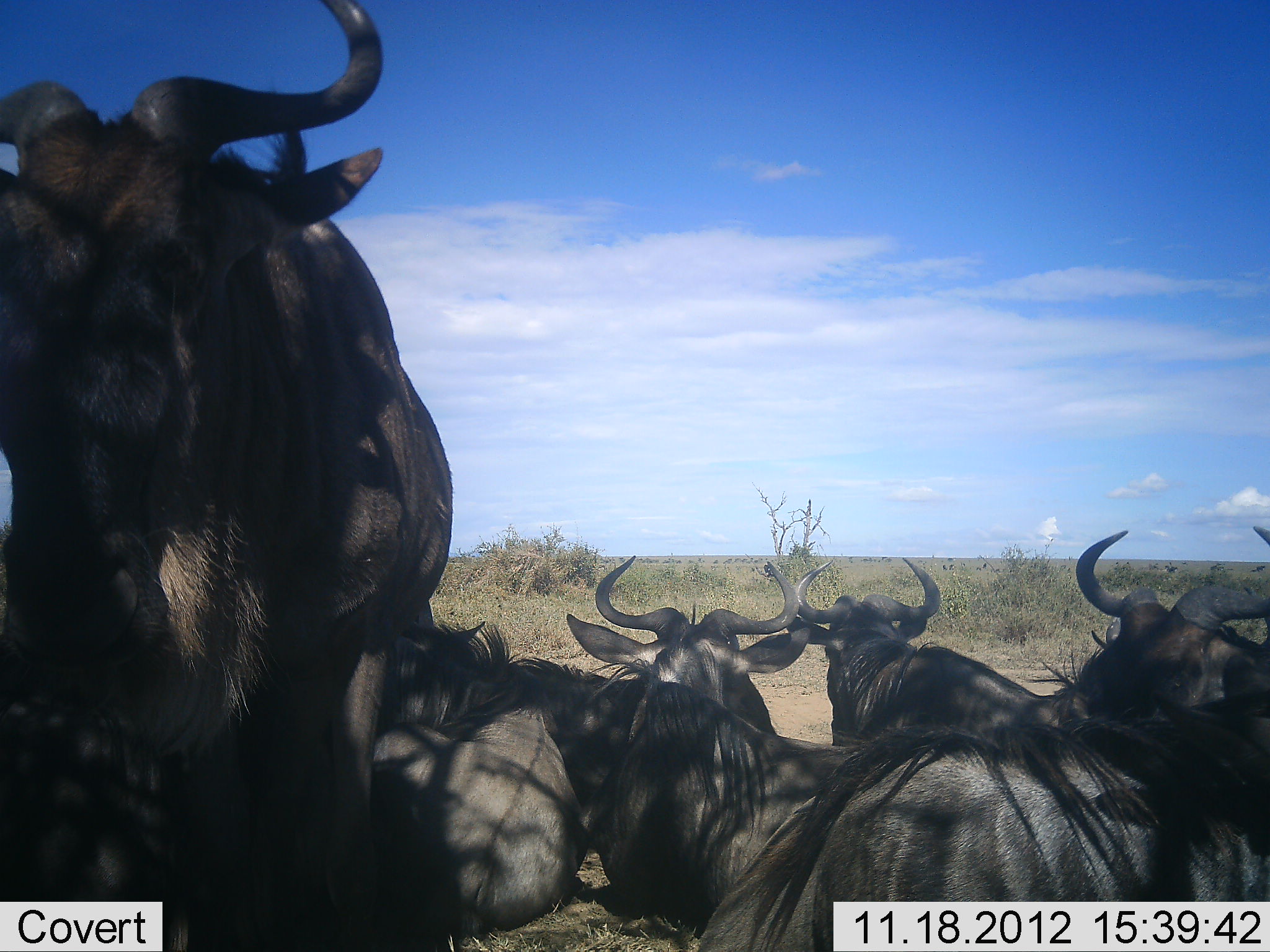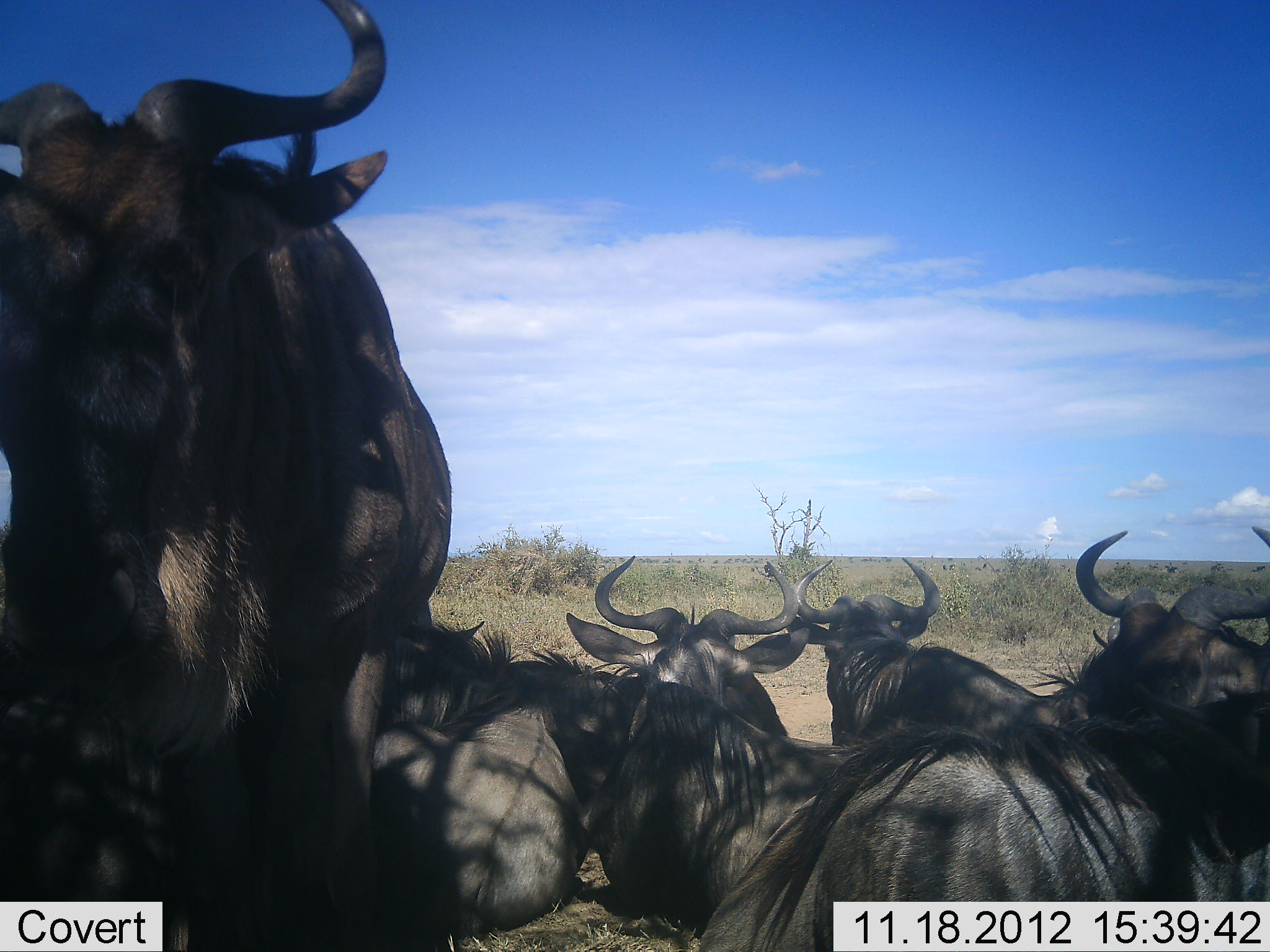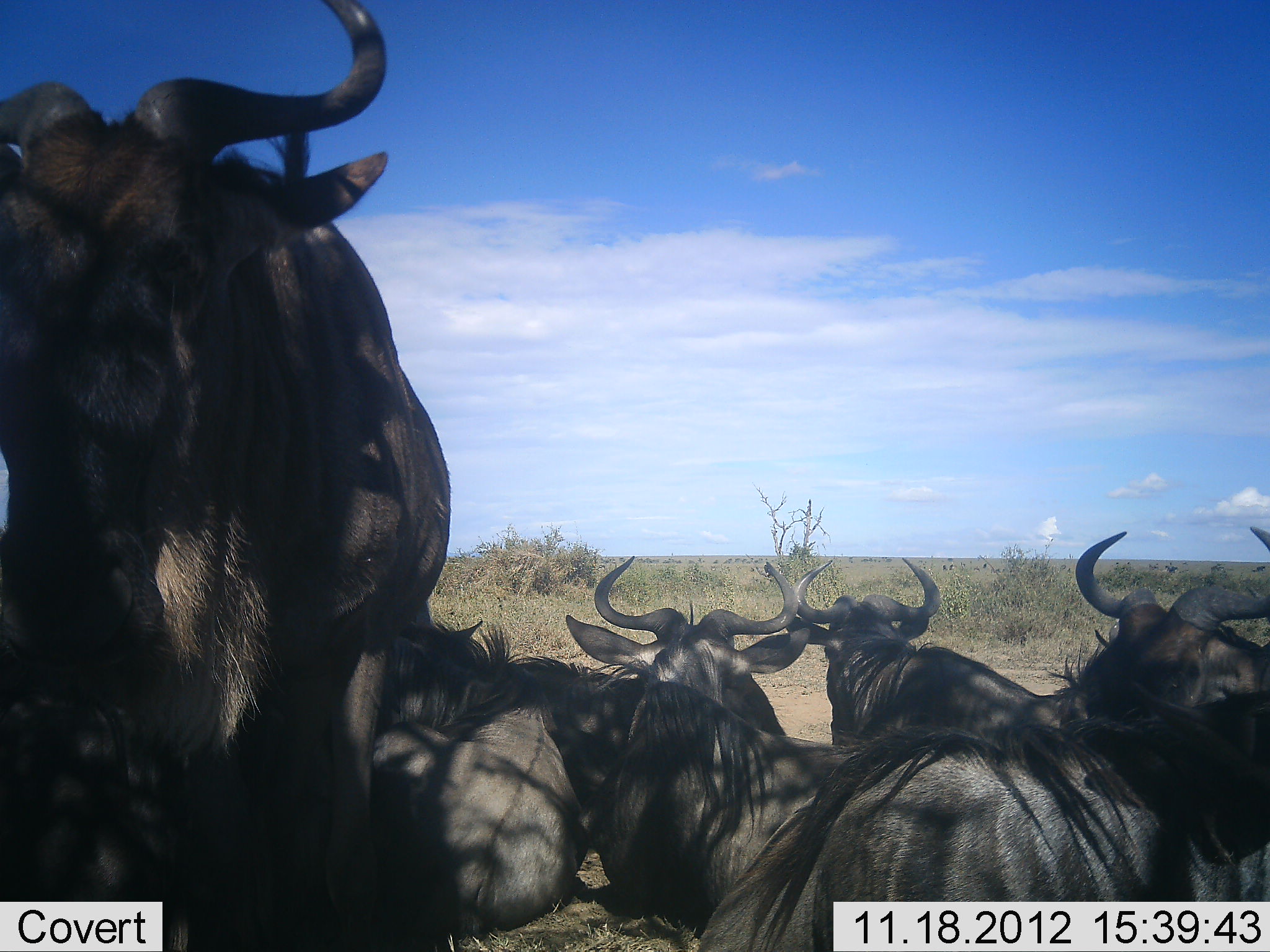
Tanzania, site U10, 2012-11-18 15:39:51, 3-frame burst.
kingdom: Animalia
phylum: Chordata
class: Mammalia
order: Artiodactyla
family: Bovidae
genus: Connochaetes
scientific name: Connochaetes taurinus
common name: blue wildebeest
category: wildebeest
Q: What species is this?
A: Wildebeest (blue wildebeest) (Connochaetes taurinus).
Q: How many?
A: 6.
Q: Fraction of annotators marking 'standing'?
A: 100%.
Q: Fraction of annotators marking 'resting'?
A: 90%.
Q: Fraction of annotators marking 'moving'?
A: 0%.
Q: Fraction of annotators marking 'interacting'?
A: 0%.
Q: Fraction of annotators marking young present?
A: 0%.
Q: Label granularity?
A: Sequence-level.